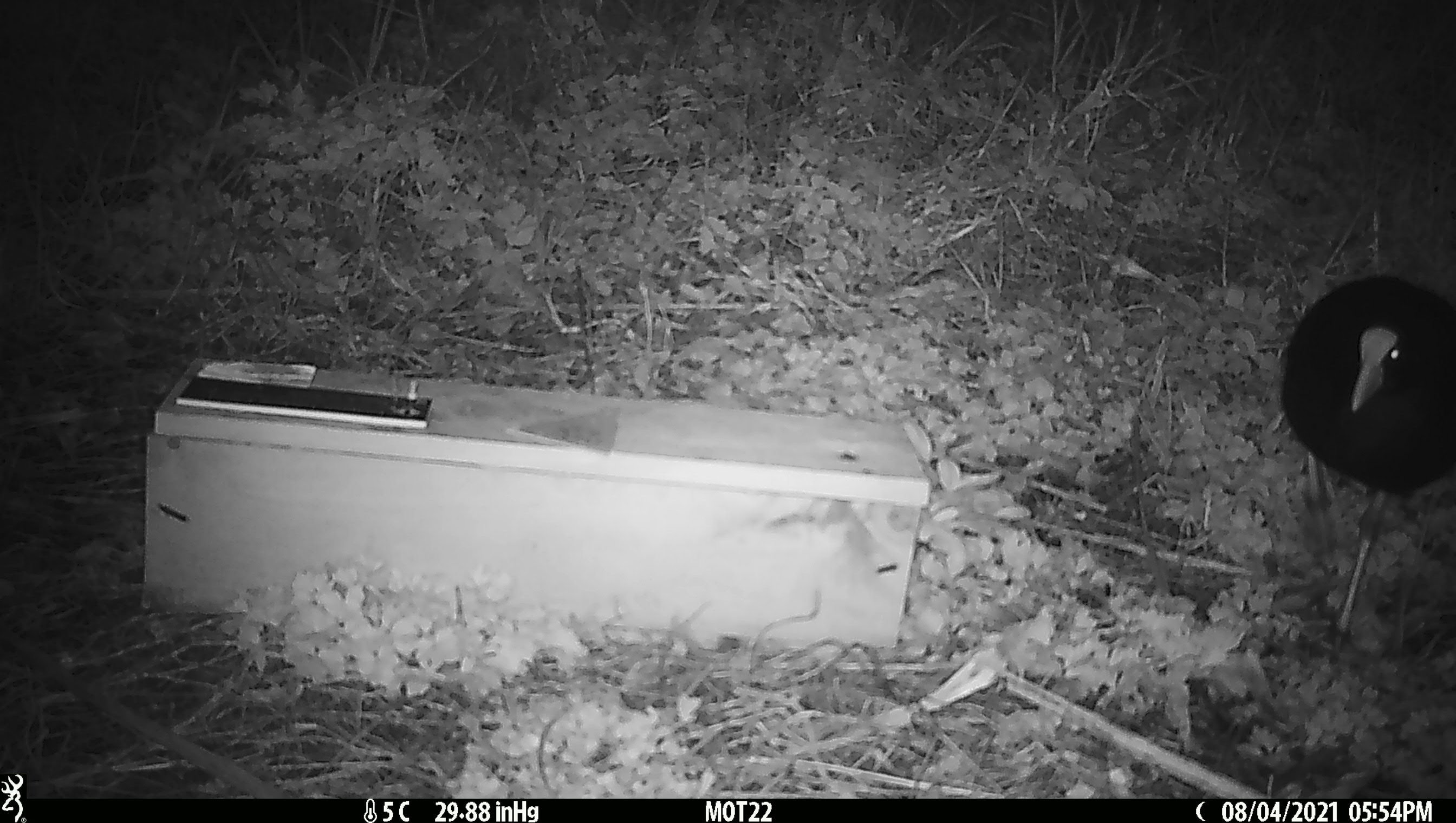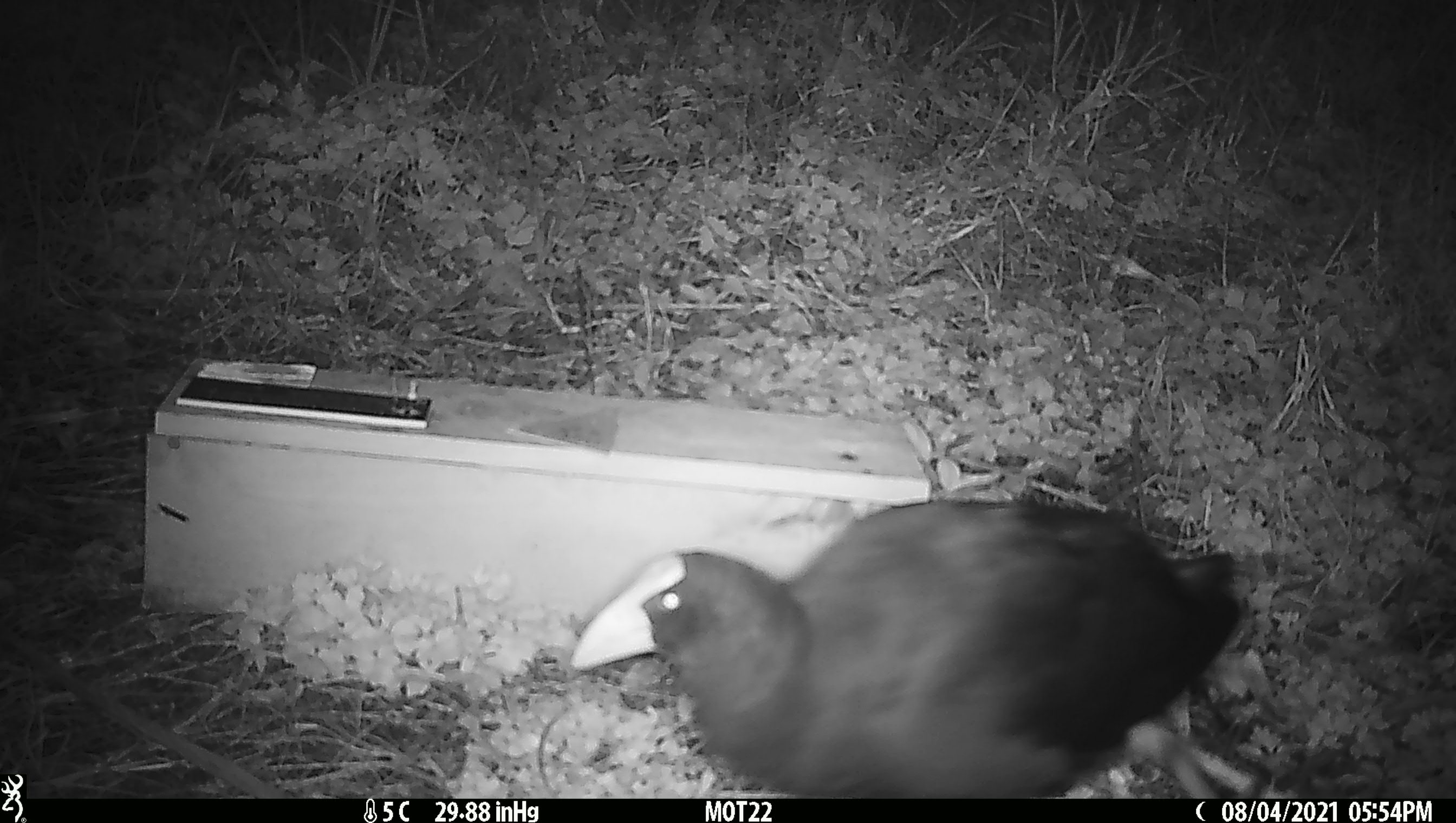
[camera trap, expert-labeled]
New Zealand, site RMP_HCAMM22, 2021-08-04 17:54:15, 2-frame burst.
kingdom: Animalia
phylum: Chordata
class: Aves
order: Gruiformes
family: Rallidae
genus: Porphyrio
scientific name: Porphyrio melanotus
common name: australasian swamphen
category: pukeko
Pukeko (australasian swamphen) (Porphyrio melanotus).